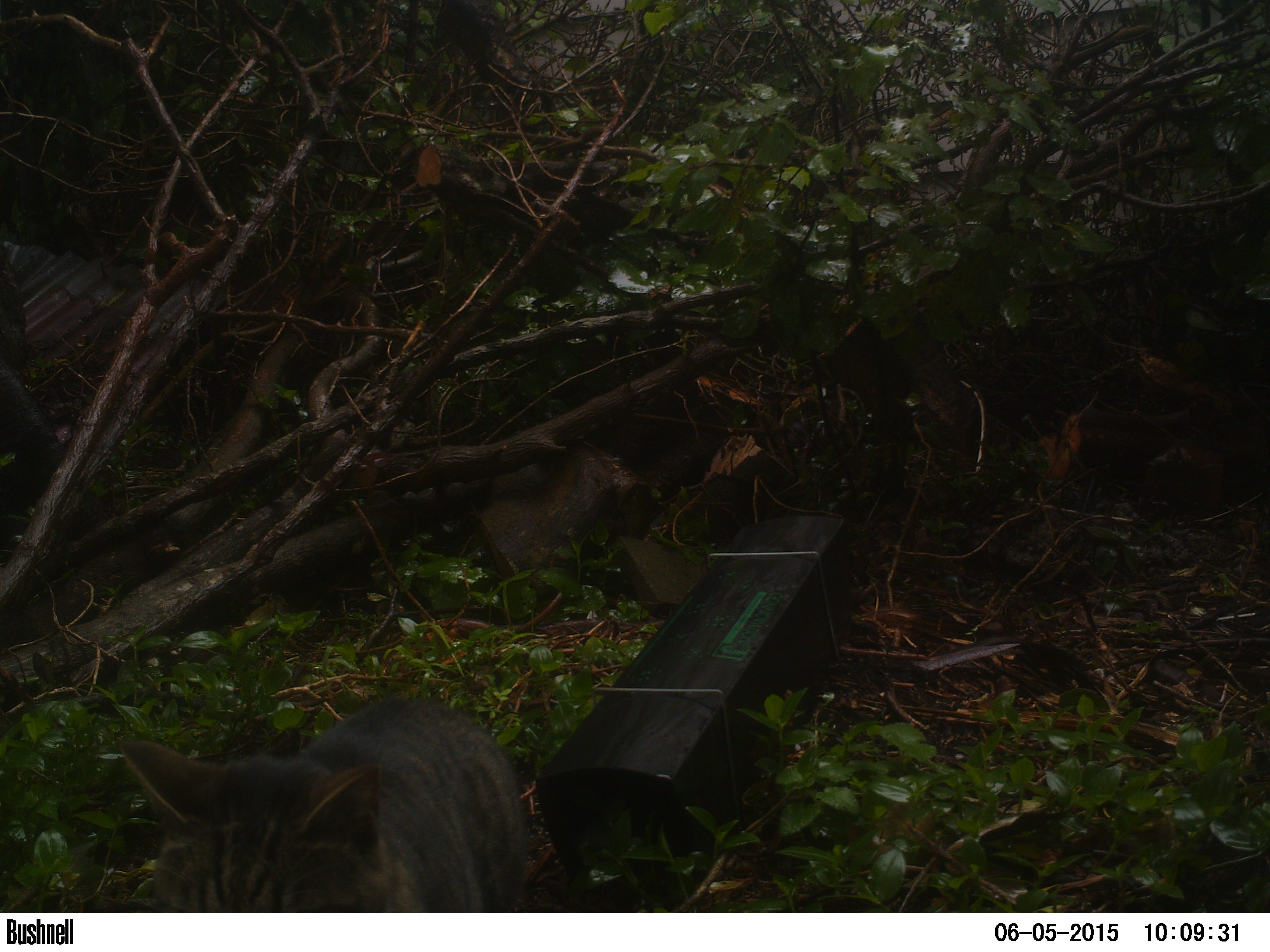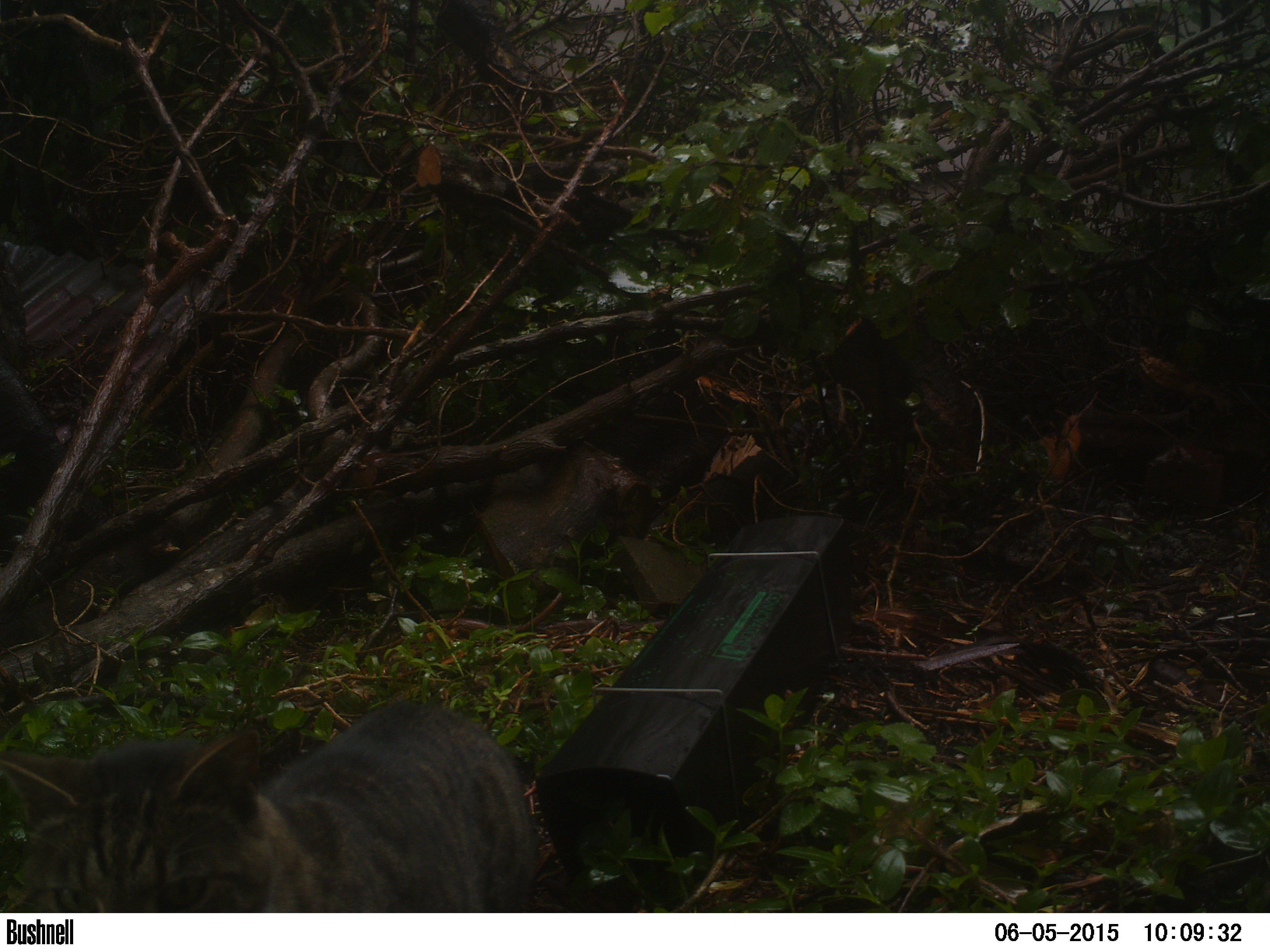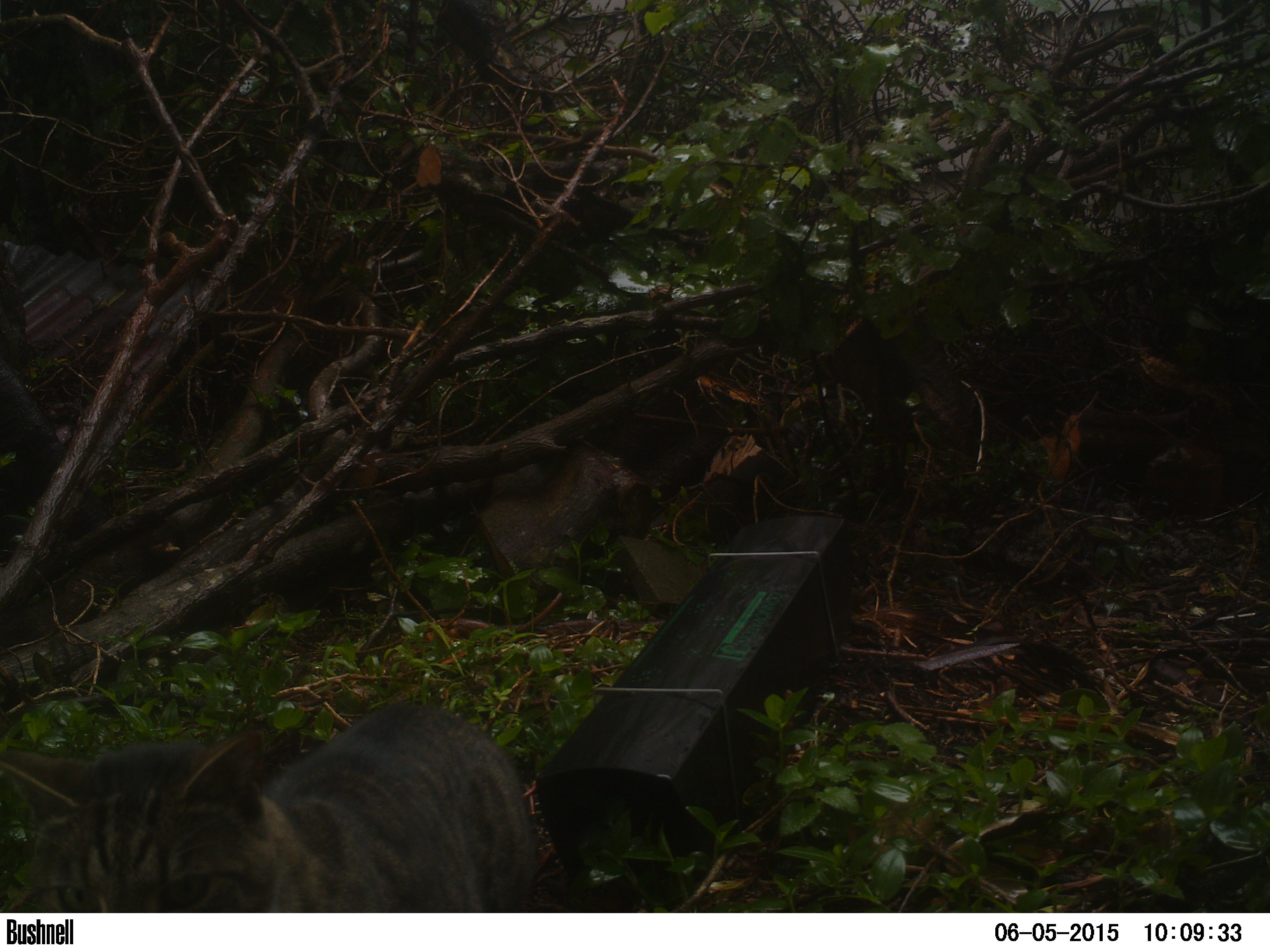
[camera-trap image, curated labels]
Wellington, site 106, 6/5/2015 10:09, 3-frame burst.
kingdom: Animalia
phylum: Chordata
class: Mammalia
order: Carnivora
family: Felidae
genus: Felis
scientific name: Felis catus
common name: cat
Cat (Felis catus).